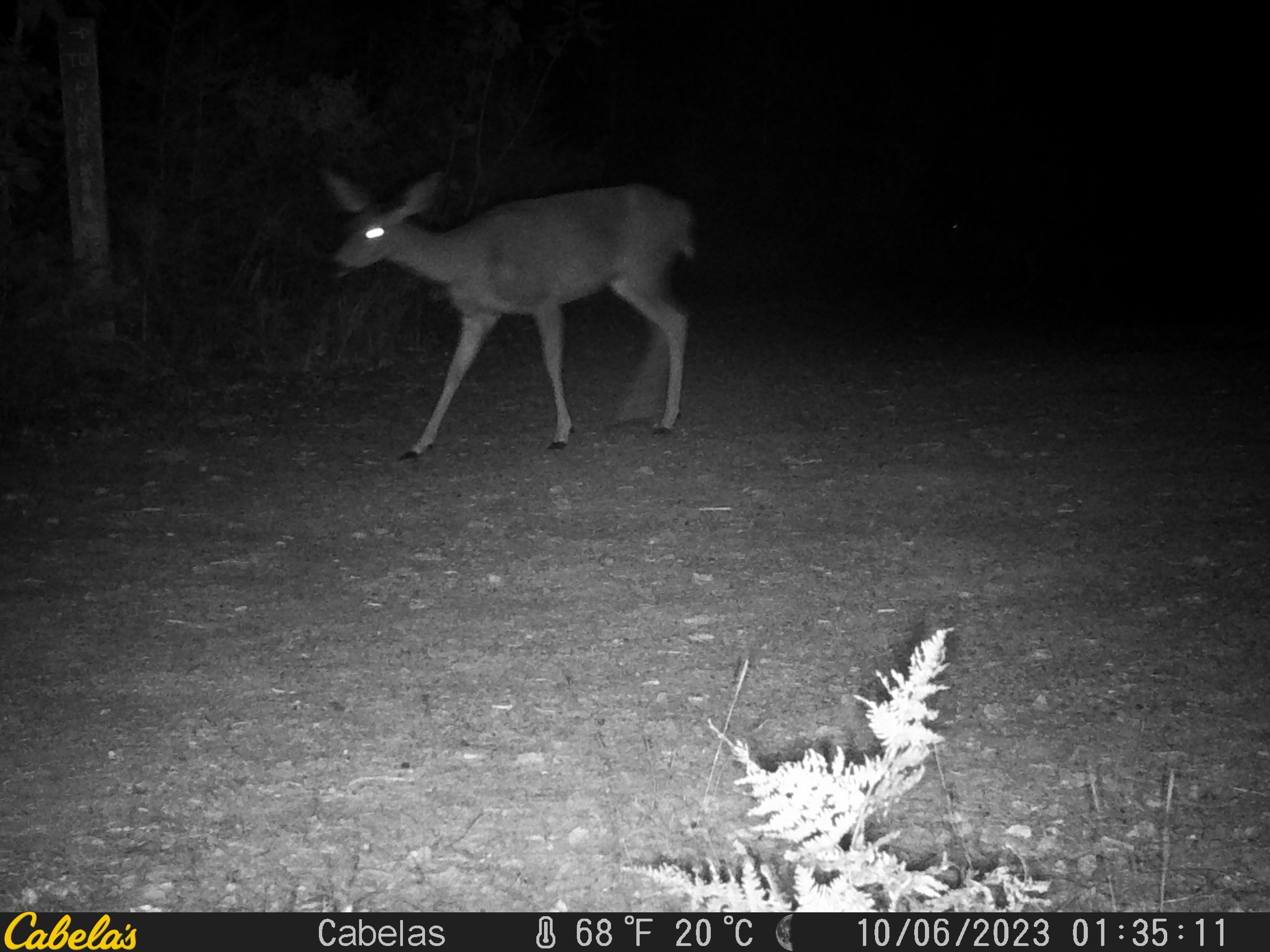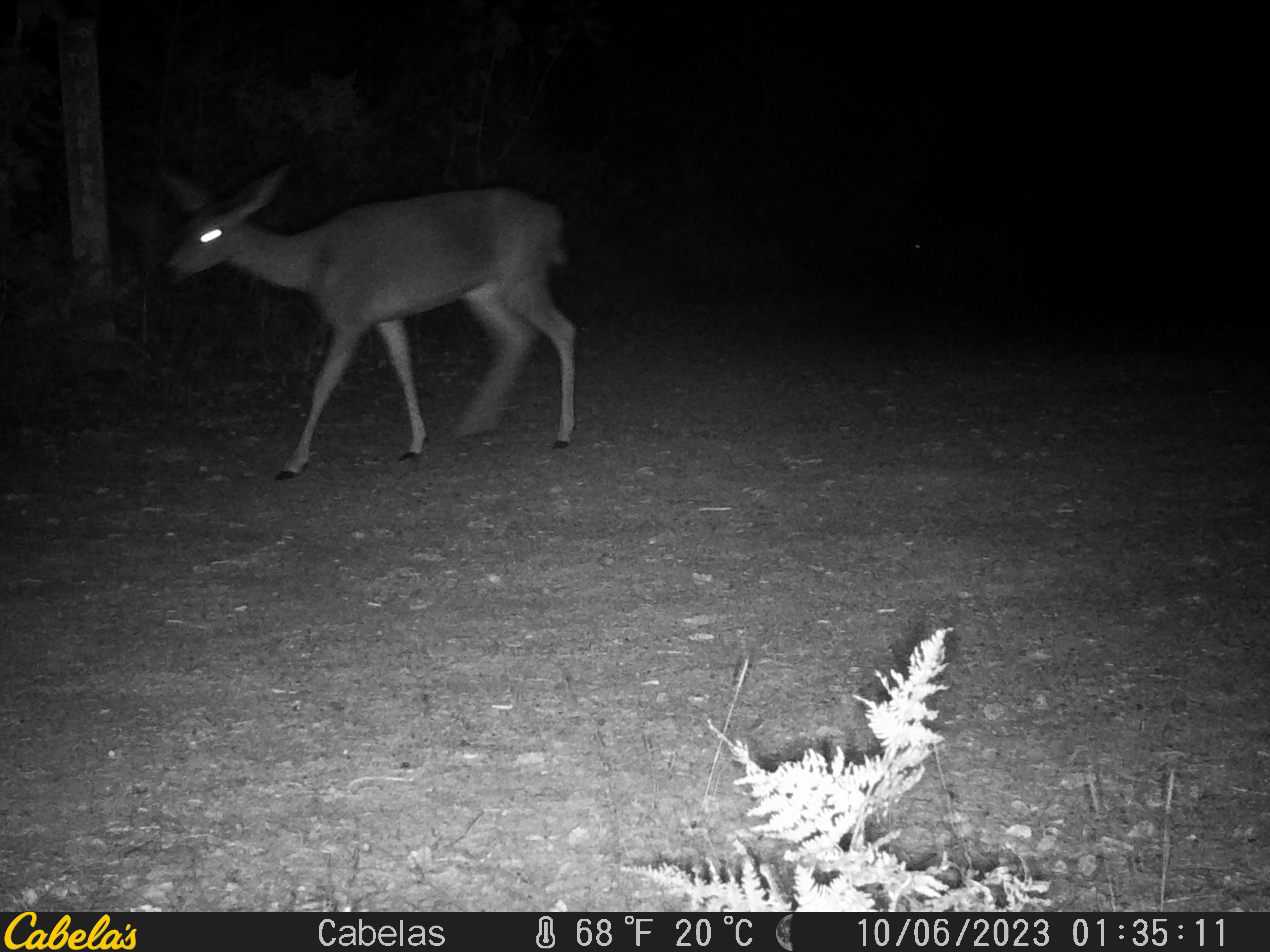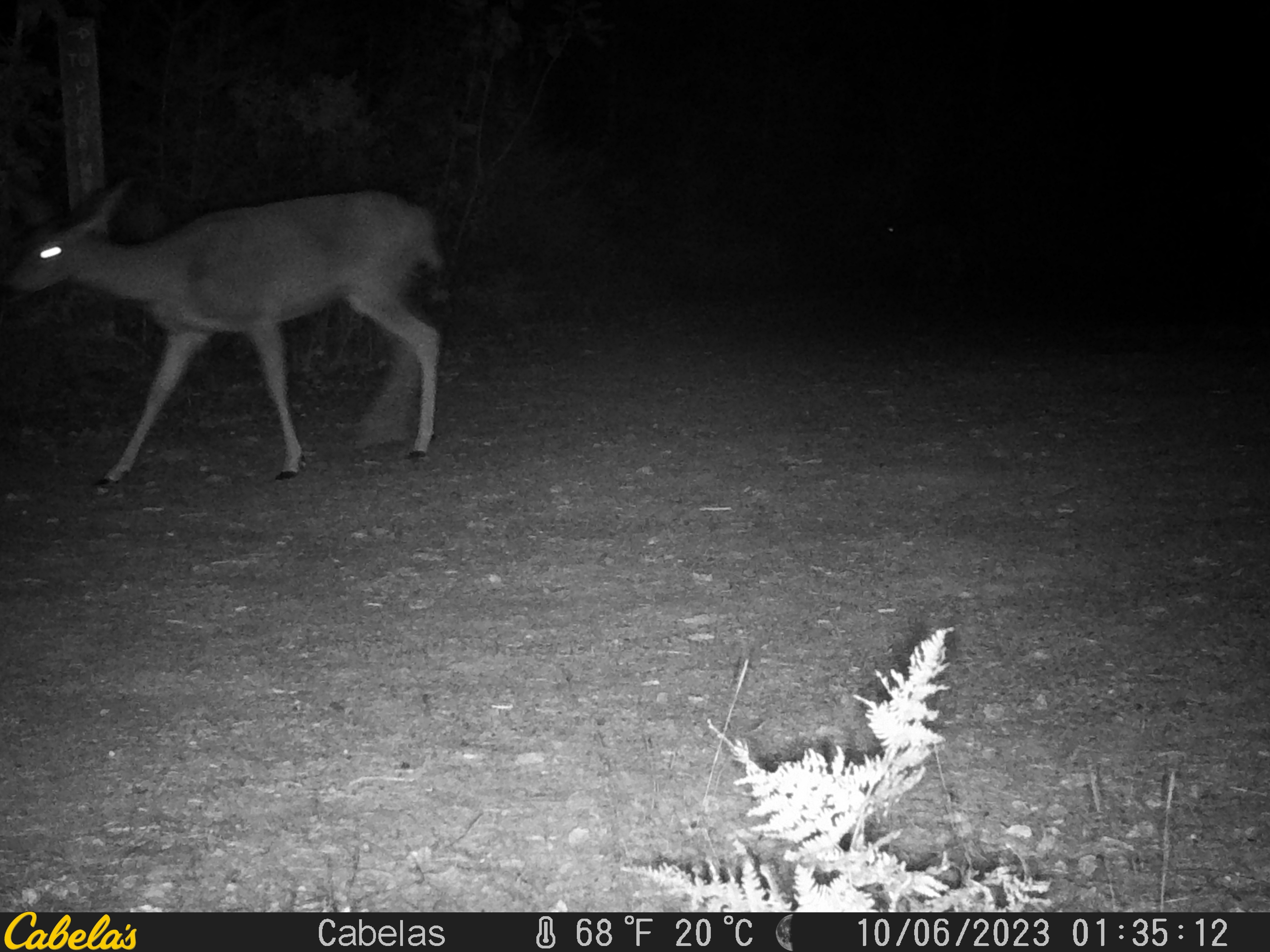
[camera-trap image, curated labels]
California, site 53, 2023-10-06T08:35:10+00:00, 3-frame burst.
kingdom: Animalia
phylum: Chordata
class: Mammalia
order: Artiodactyla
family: Cervidae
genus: Odocoileus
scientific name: Odocoileus hemionus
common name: mule deer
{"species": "mule deer (Odocoileus hemionus)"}